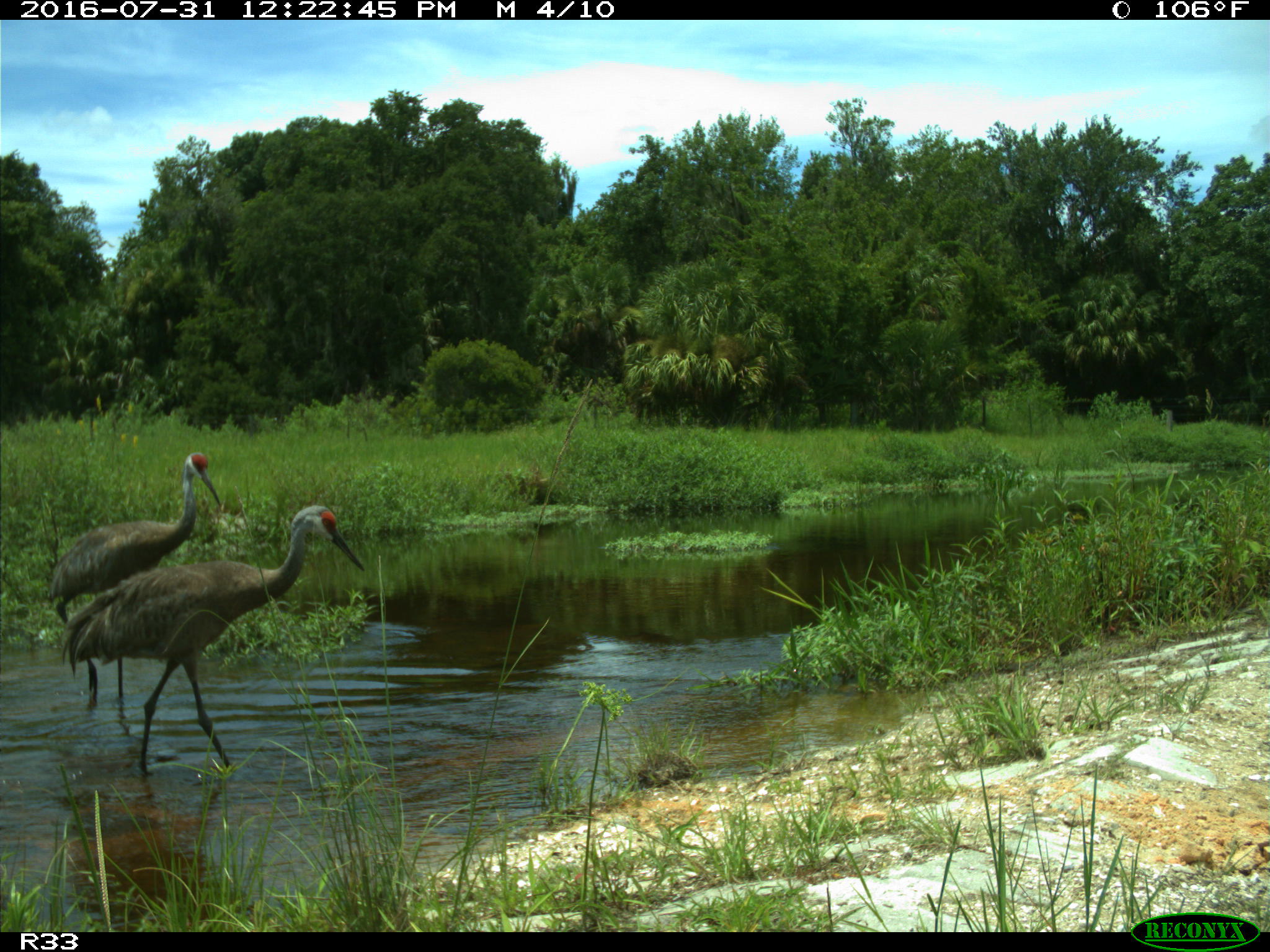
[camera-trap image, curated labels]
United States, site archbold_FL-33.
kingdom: Animalia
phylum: Chordata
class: Aves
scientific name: Aves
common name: birds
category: unidentified bird